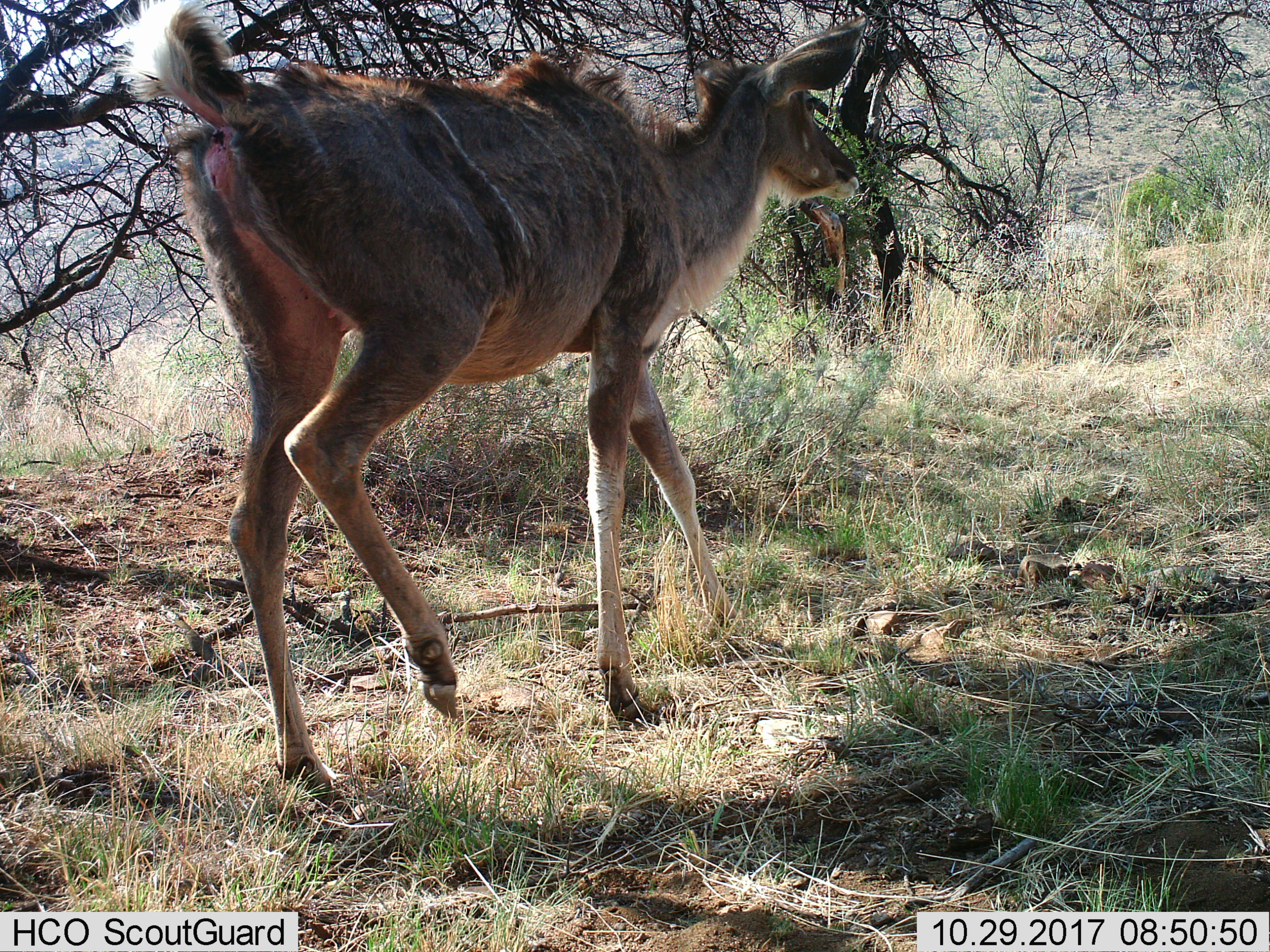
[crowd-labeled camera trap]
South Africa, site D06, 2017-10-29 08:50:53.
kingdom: Animalia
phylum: Chordata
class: Mammalia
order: Artiodactyla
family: Bovidae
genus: Tragelaphus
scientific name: Tragelaphus strepsiceros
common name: greater kudu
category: kudu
Kudu (greater kudu) (Tragelaphus strepsiceros), count 1. Behavior (volunteer vote fractions): standing 17%, resting 0%, moving 83%, interacting 0%. Young present (vote fraction): 17%. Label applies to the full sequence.